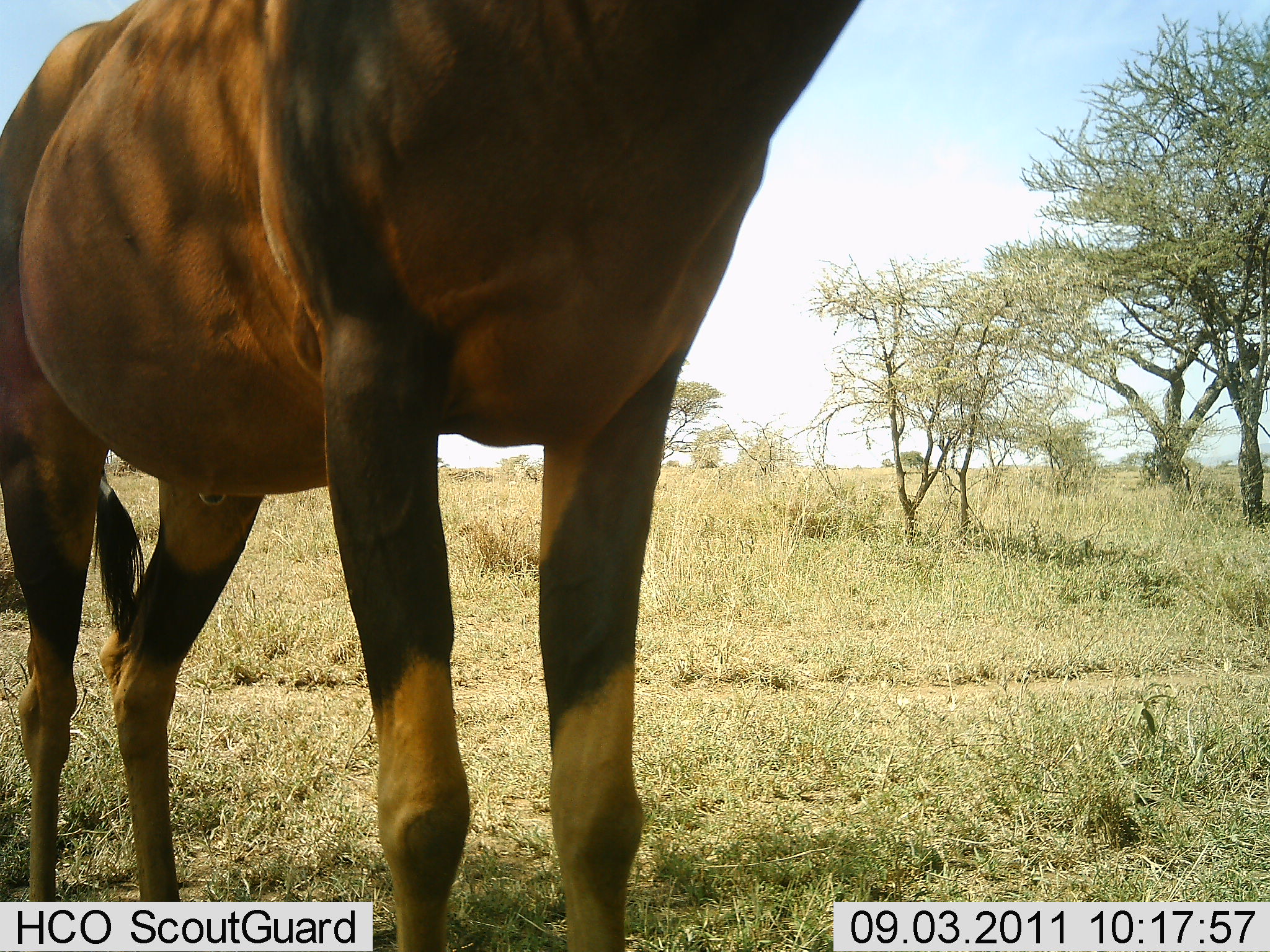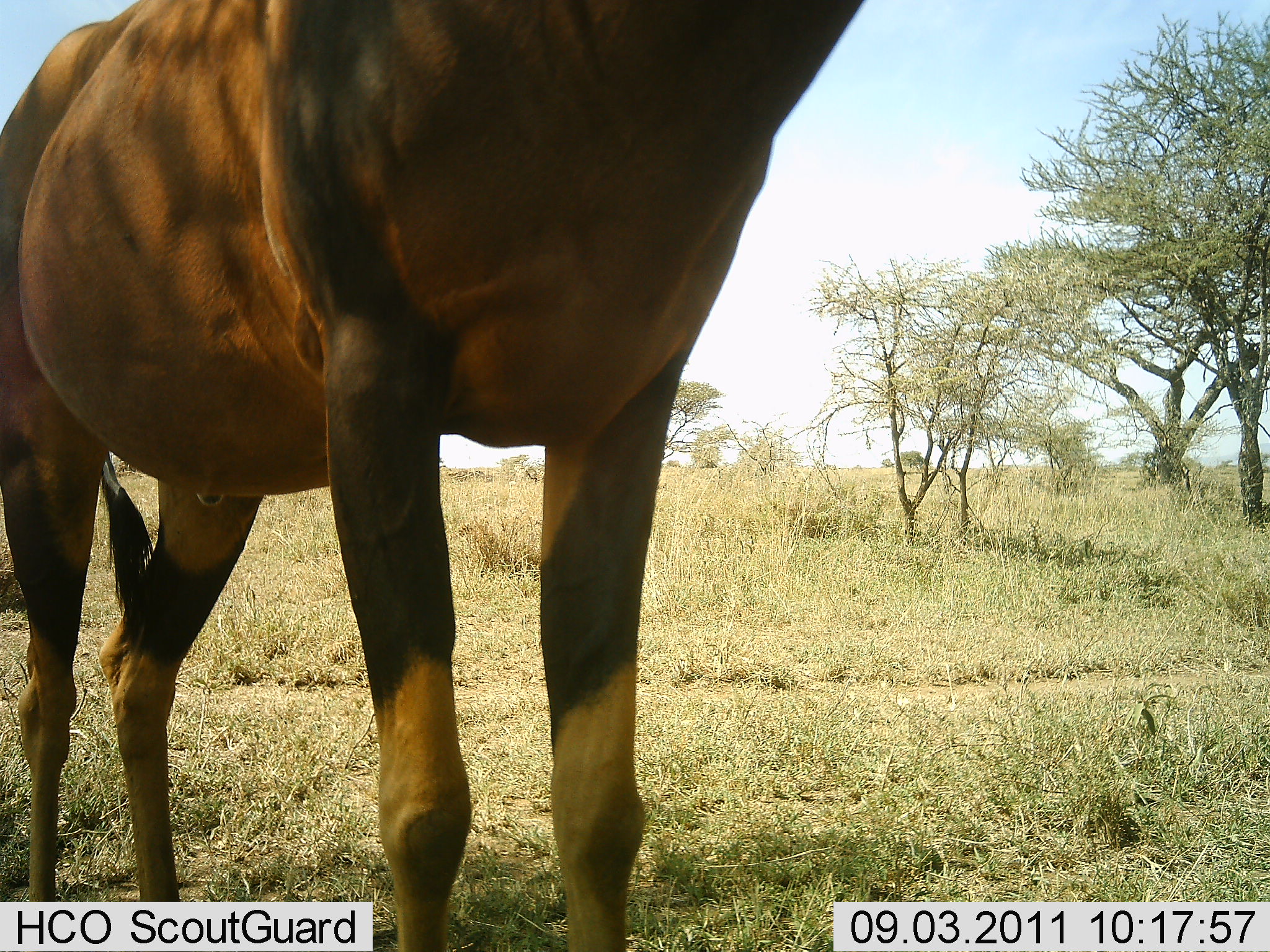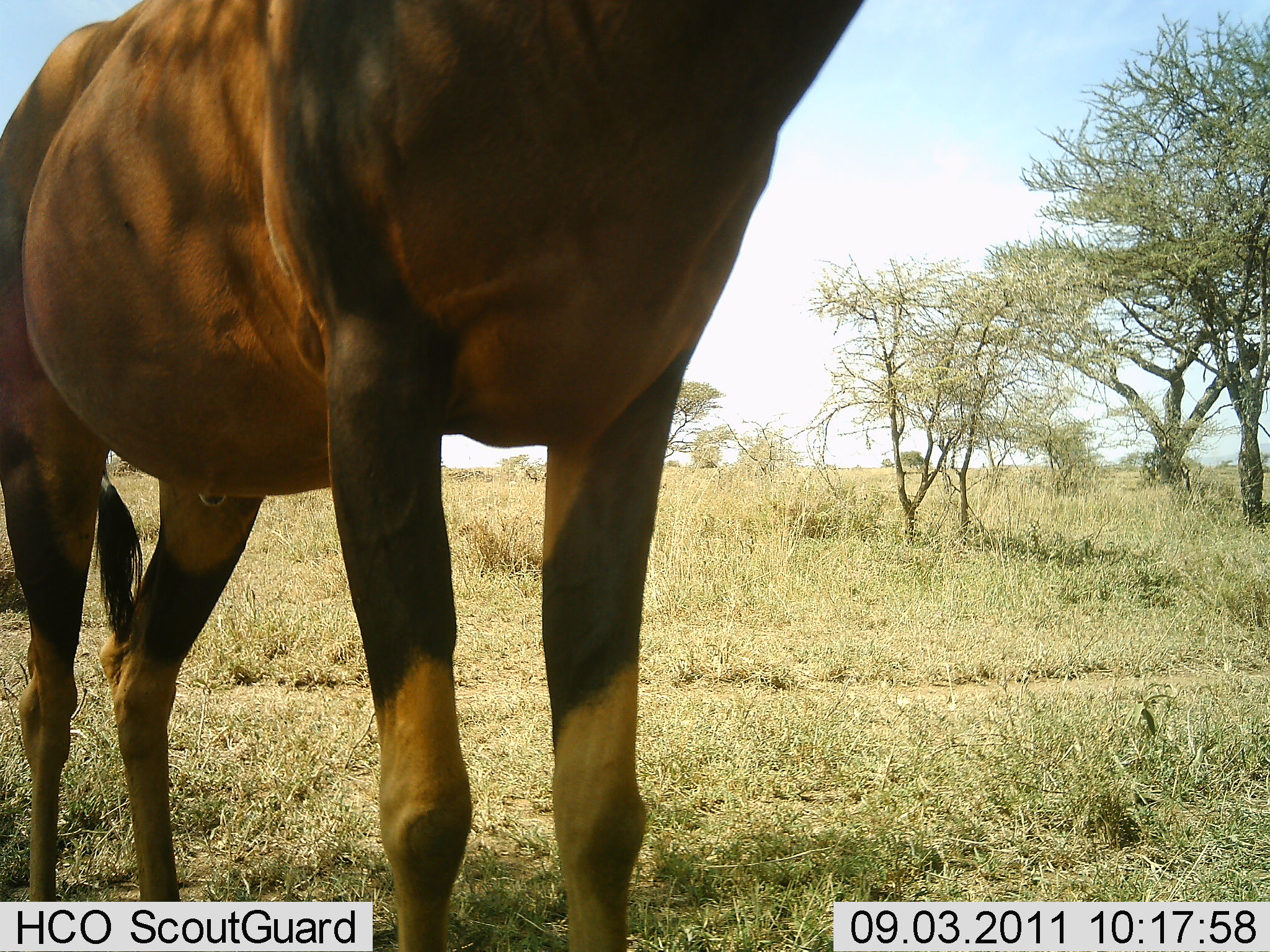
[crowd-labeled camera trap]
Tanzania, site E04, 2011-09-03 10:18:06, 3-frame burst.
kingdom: Animalia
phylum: Chordata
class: Mammalia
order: Artiodactyla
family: Bovidae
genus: Damaliscus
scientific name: Damaliscus lunatus jimela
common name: topi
Topi (Damaliscus lunatus jimela), count 1. Behavior (volunteer vote fractions): standing 100%, resting 0%, moving 0%, interacting 0%. Young present (vote fraction): 0%. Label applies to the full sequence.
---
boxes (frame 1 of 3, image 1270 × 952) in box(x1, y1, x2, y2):
animal: box(0, 1, 867, 952)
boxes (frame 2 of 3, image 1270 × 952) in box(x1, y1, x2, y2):
animal: box(0, 1, 867, 733)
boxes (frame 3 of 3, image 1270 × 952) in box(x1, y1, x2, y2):
animal: box(0, 0, 866, 758)